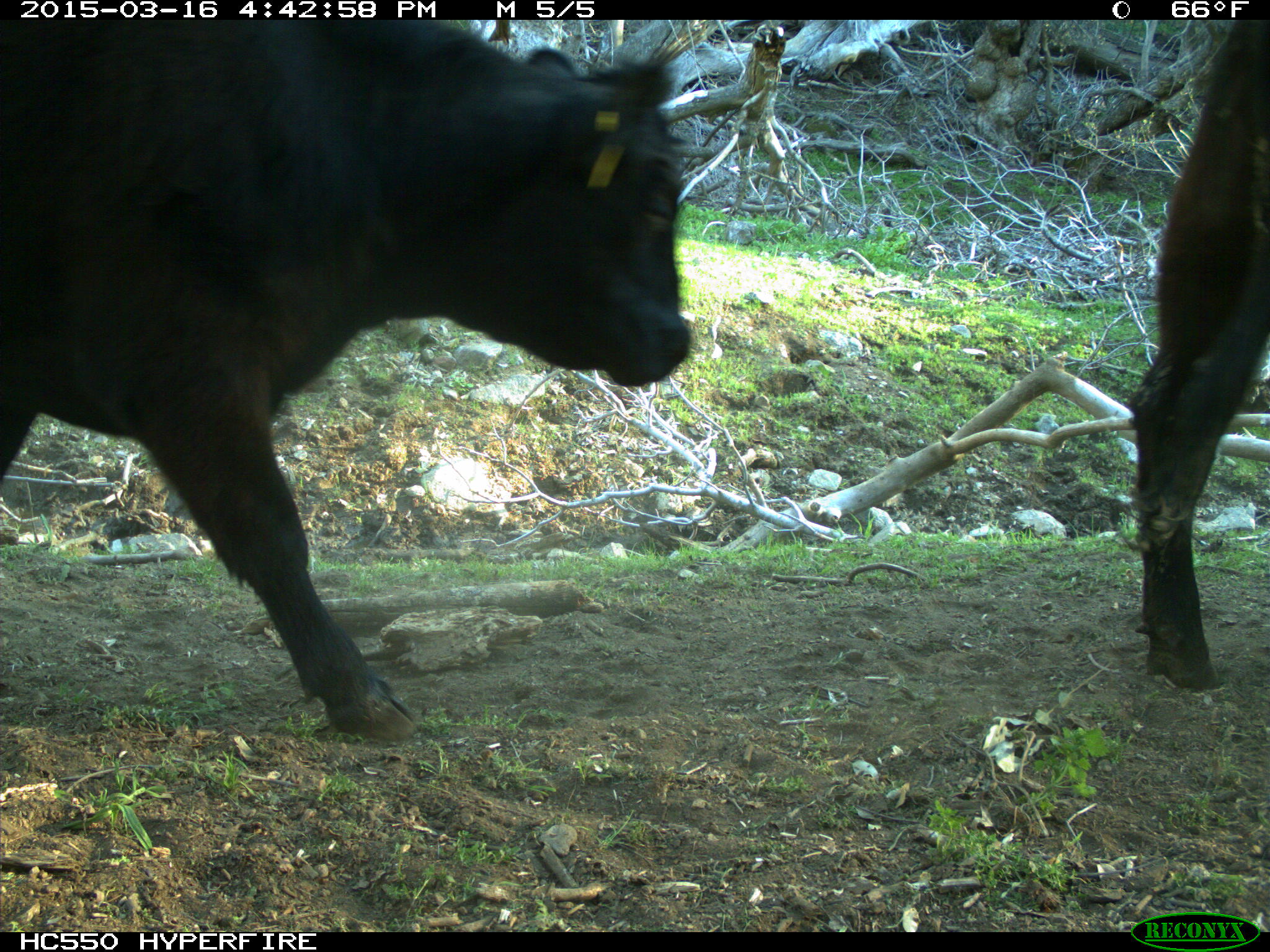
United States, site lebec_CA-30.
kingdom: Animalia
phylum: Chordata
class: Mammalia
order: Artiodactyla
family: Bovidae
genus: Bos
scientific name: Bos taurus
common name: domestic cow